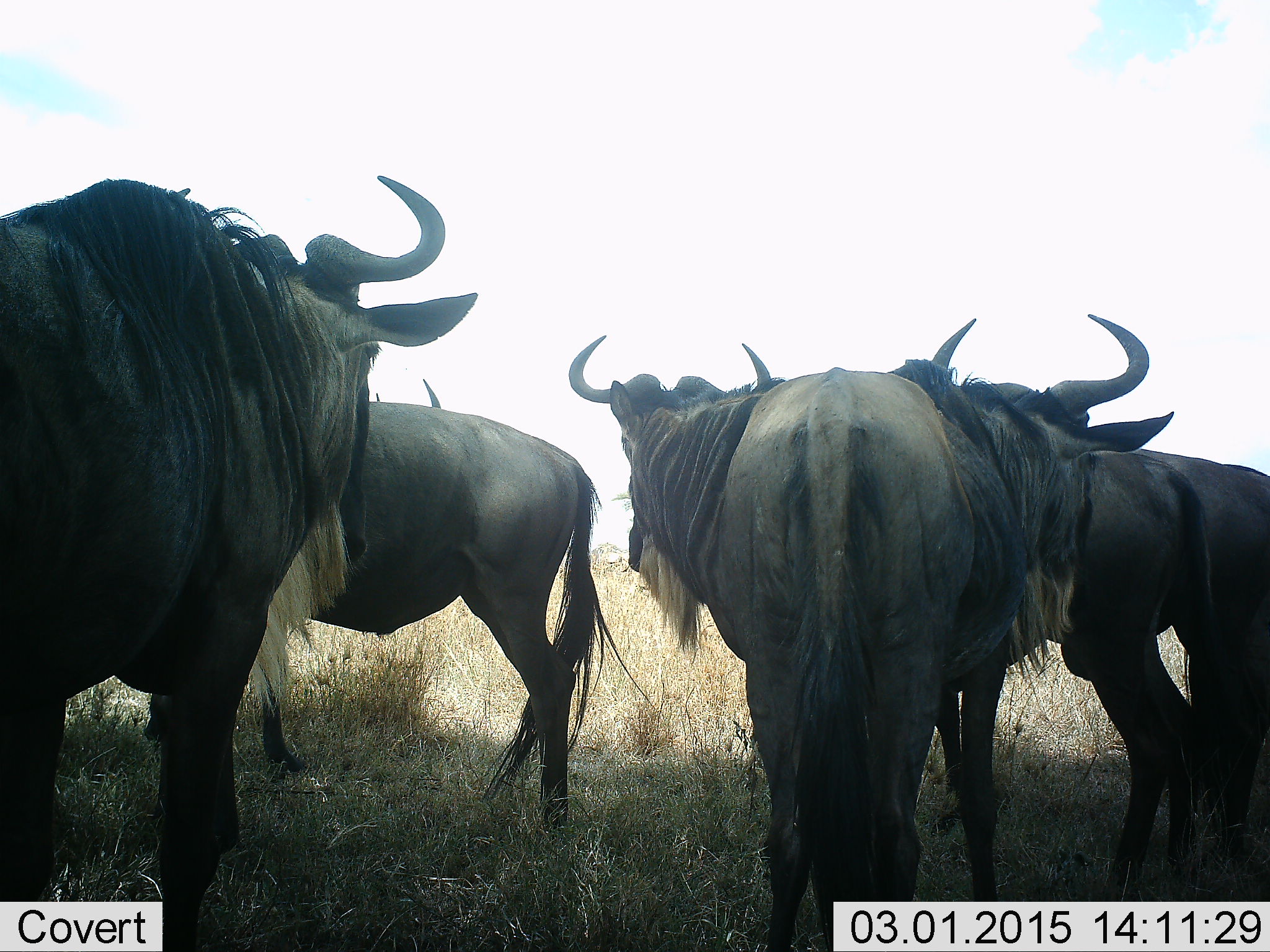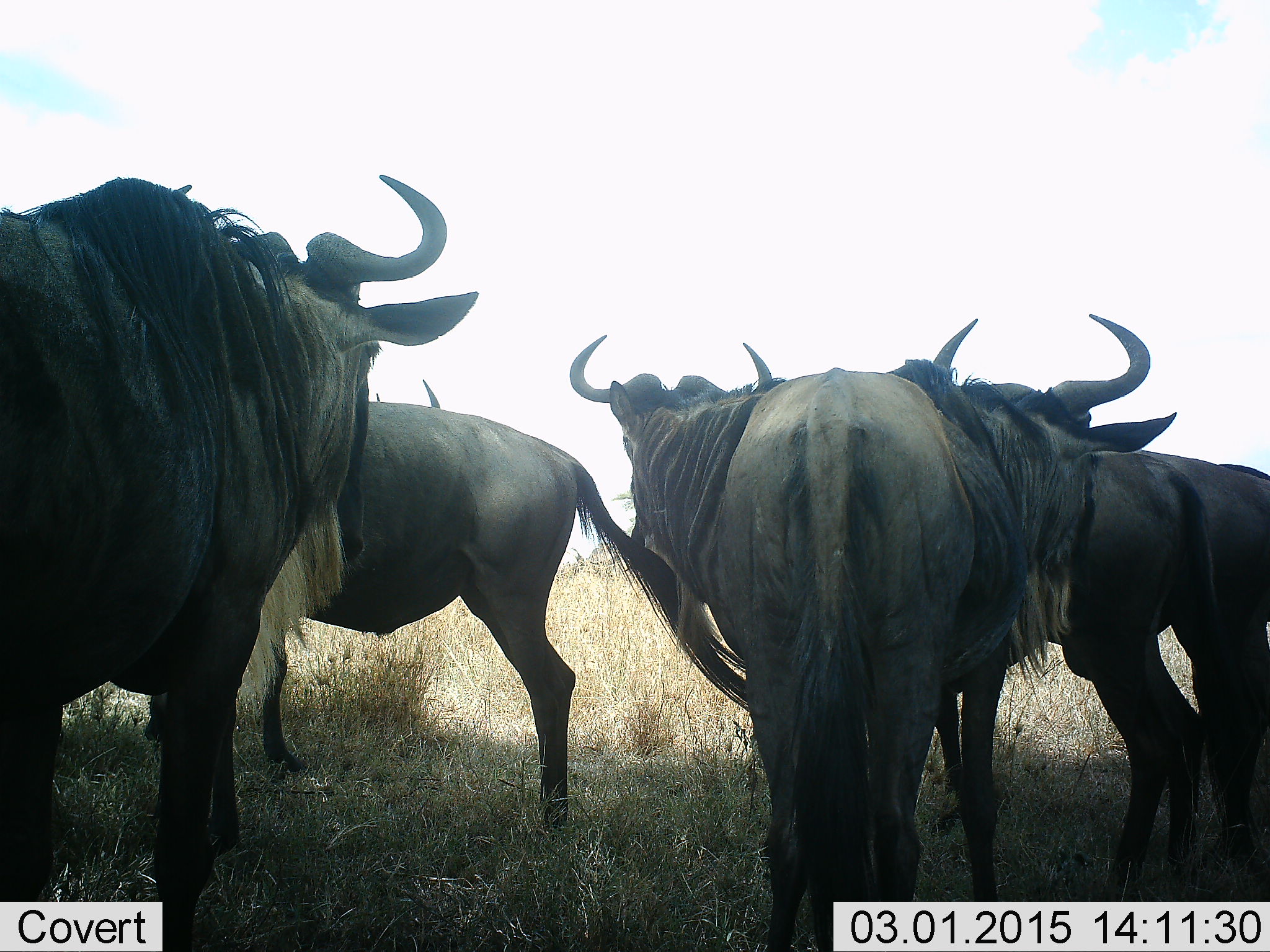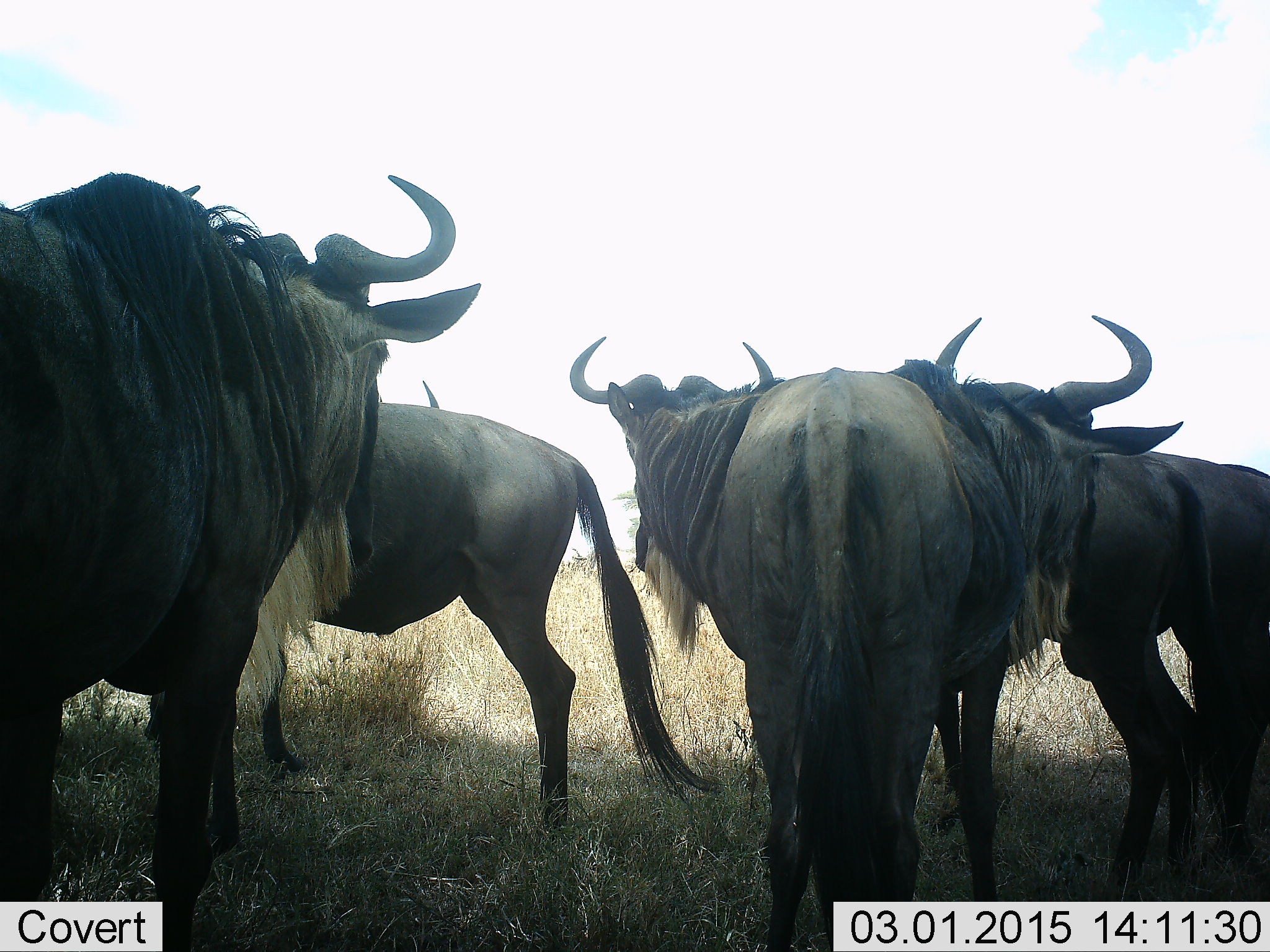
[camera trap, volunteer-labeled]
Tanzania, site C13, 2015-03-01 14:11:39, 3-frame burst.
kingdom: Animalia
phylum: Chordata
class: Mammalia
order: Artiodactyla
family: Bovidae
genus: Connochaetes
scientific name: Connochaetes taurinus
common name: blue wildebeest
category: wildebeest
Wildebeest (blue wildebeest) (Connochaetes taurinus), count 5. Behavior (volunteer vote fractions): standing 90%, resting 0%, moving 0%, interacting 10%. Young present (vote fraction): 0%. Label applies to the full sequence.